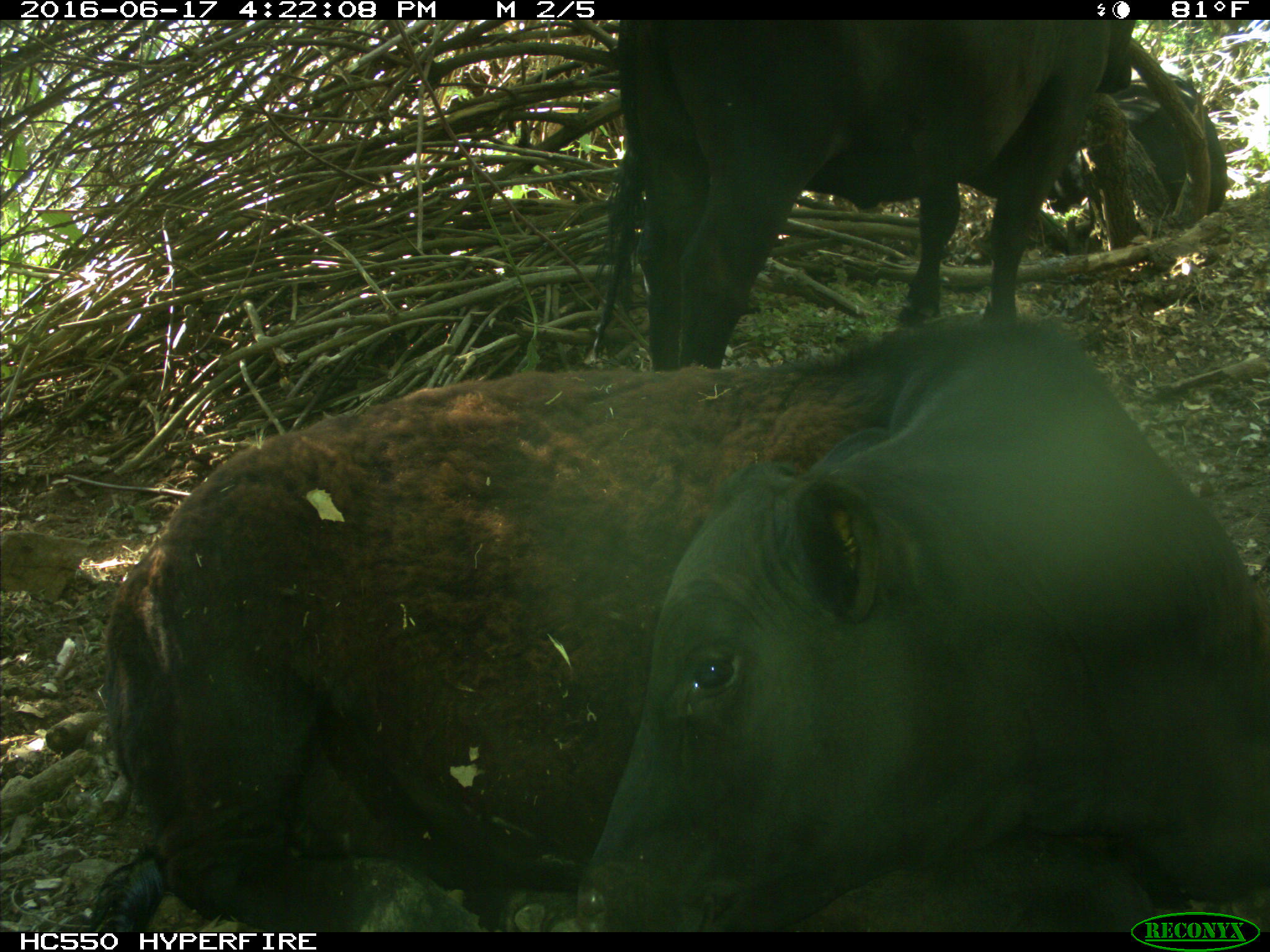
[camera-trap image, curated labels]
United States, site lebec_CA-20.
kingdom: Animalia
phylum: Chordata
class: Mammalia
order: Artiodactyla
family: Bovidae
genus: Bos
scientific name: Bos taurus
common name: domestic cow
Bos taurus (domestic cow).